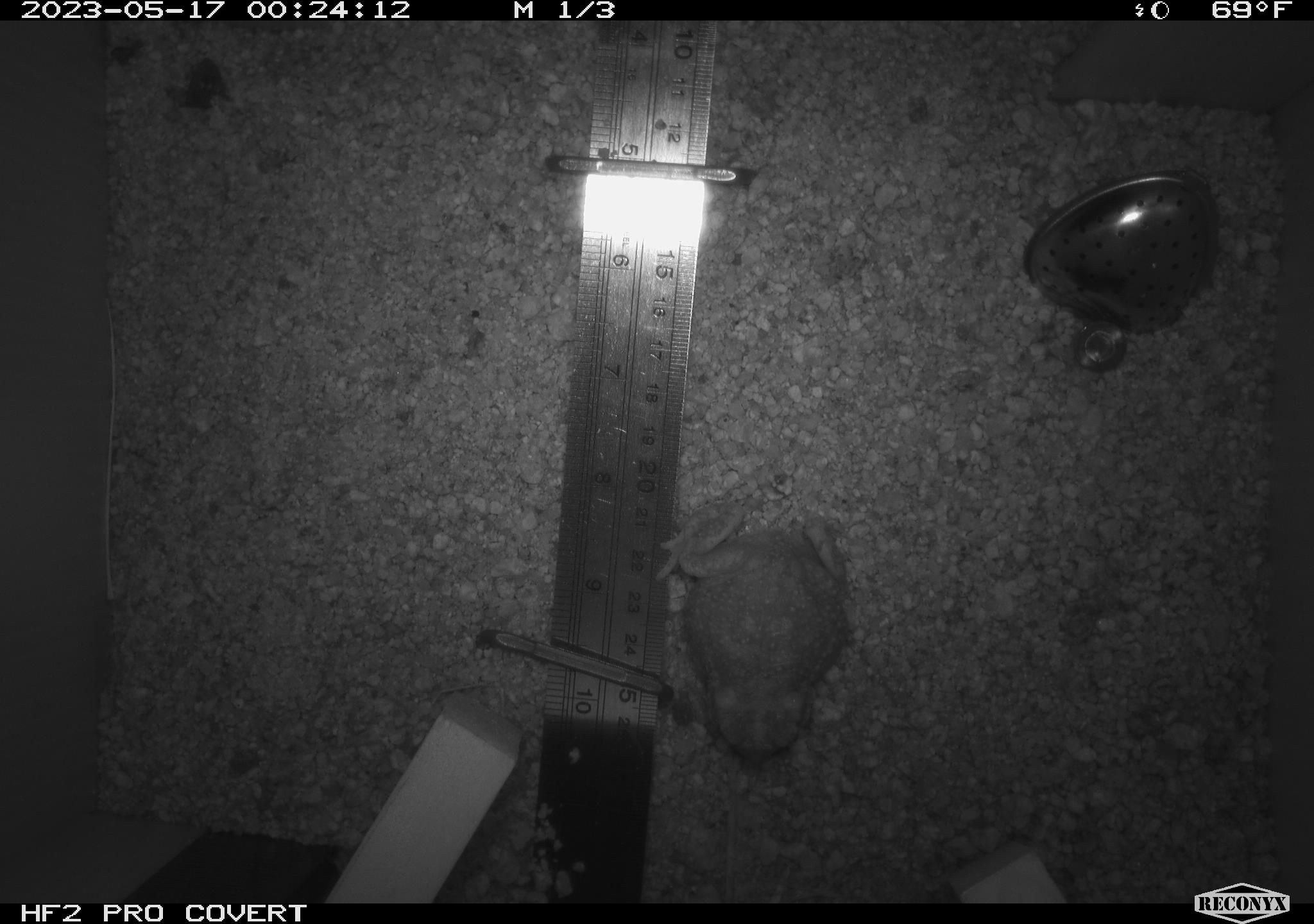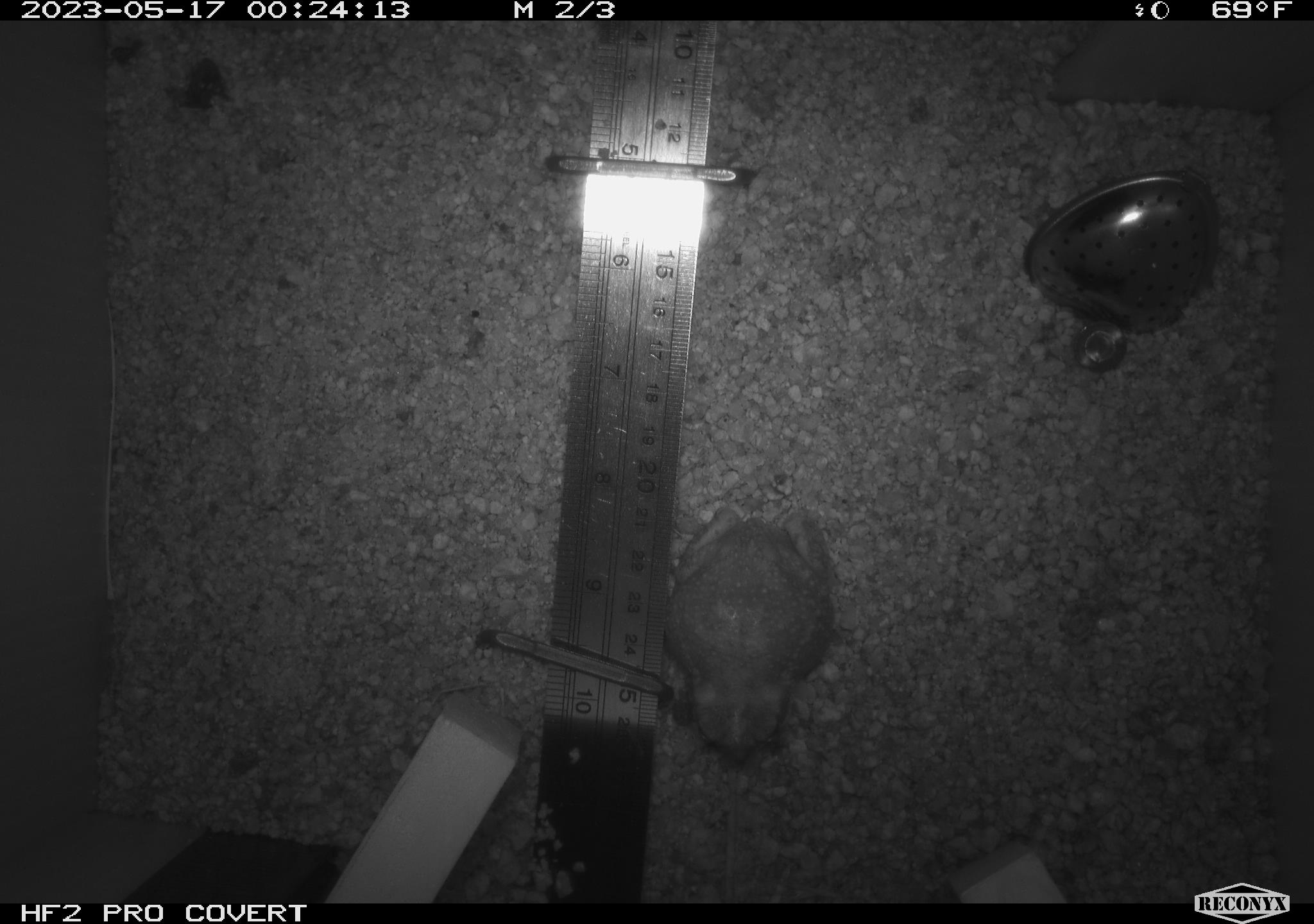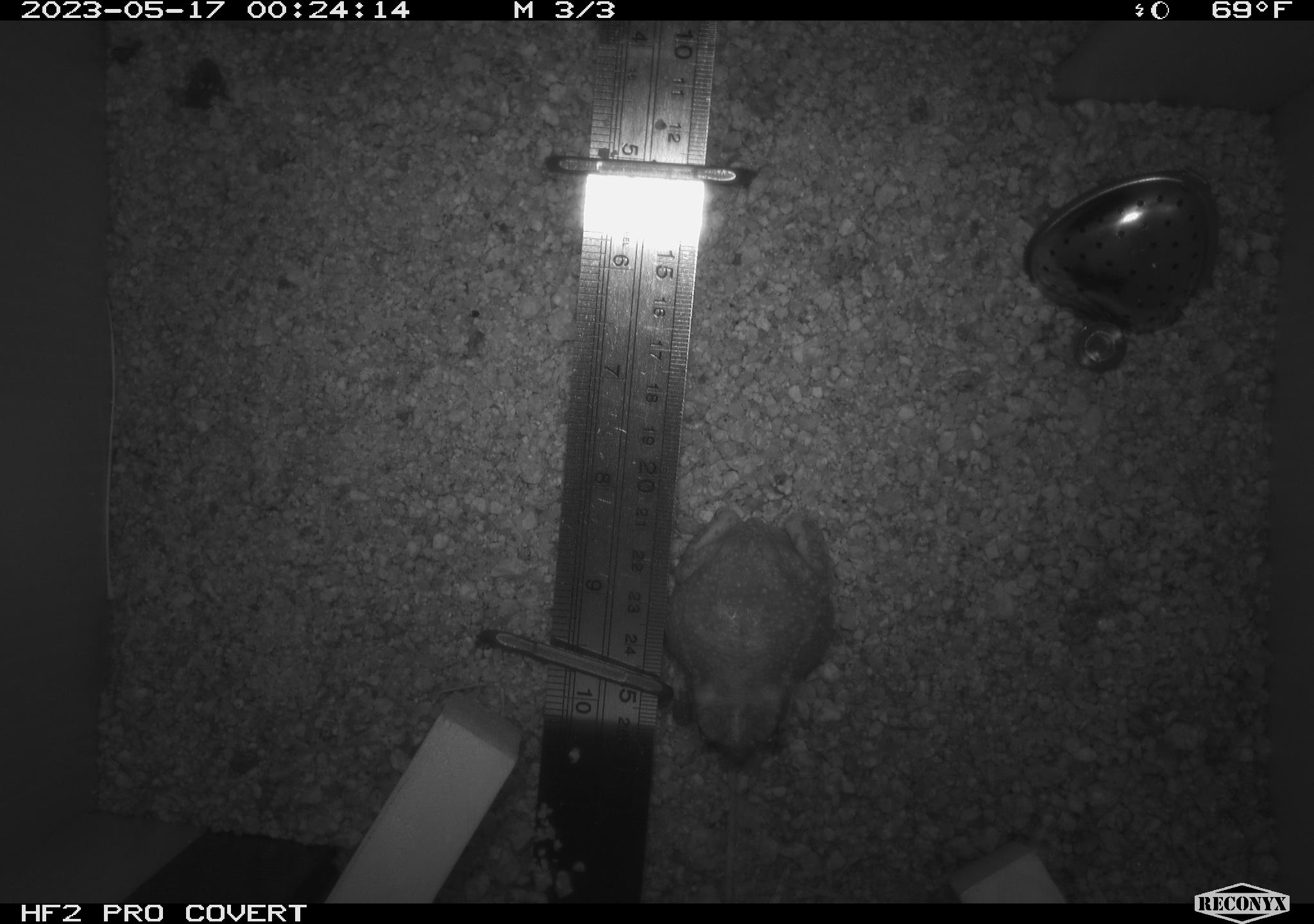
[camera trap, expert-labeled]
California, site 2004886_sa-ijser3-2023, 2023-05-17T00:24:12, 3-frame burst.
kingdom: Animalia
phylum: Chordata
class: Amphibia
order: Anura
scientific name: Anura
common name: frogs